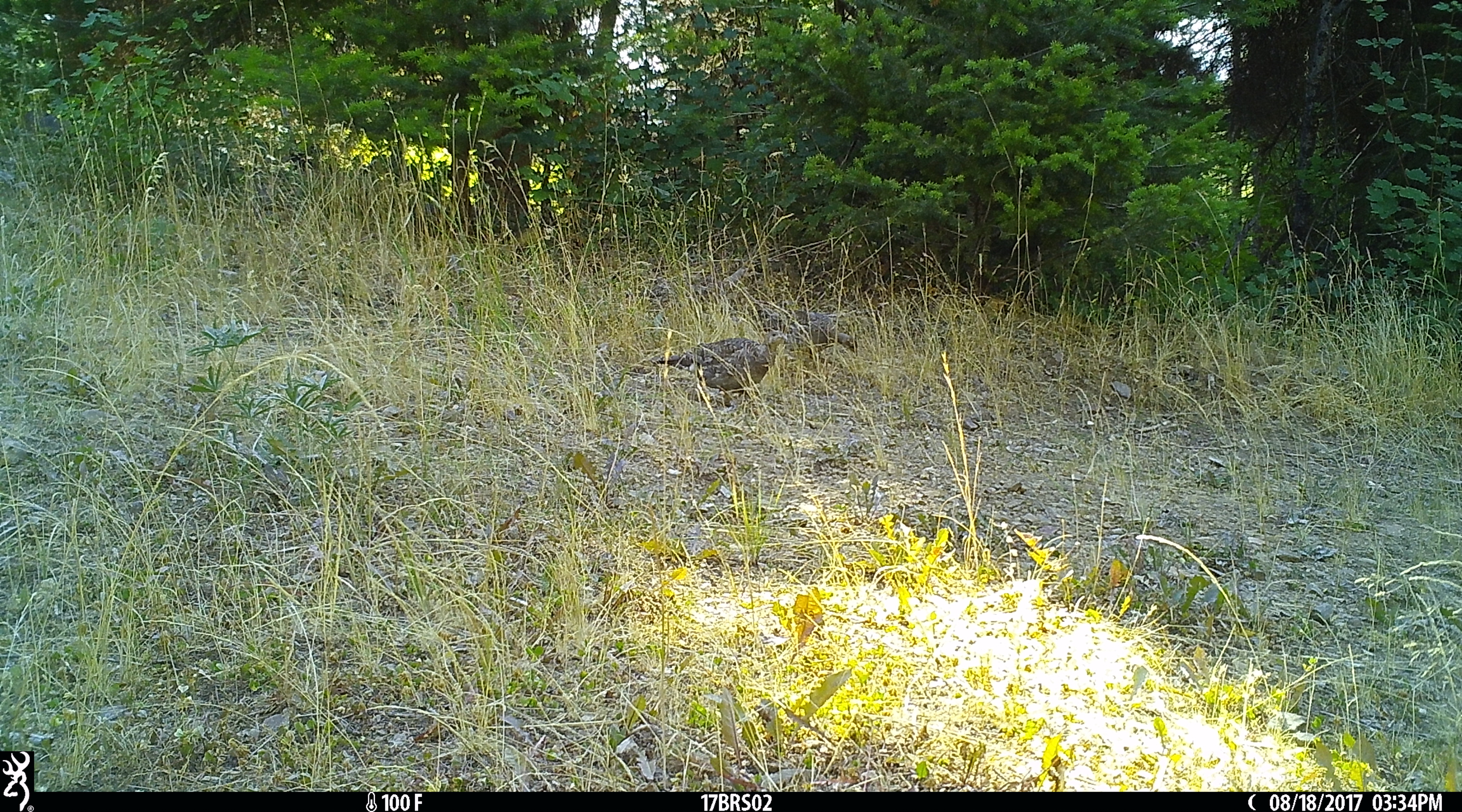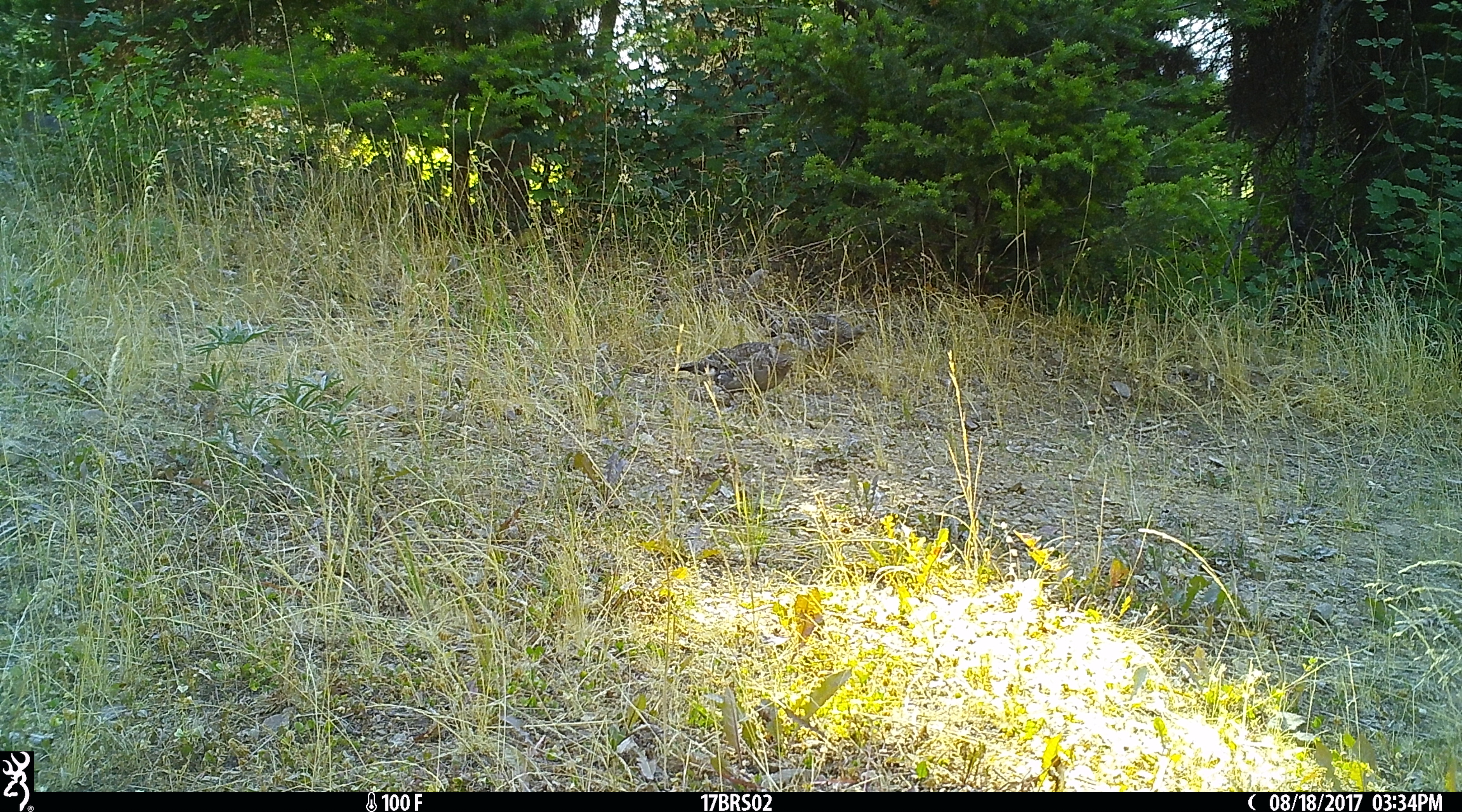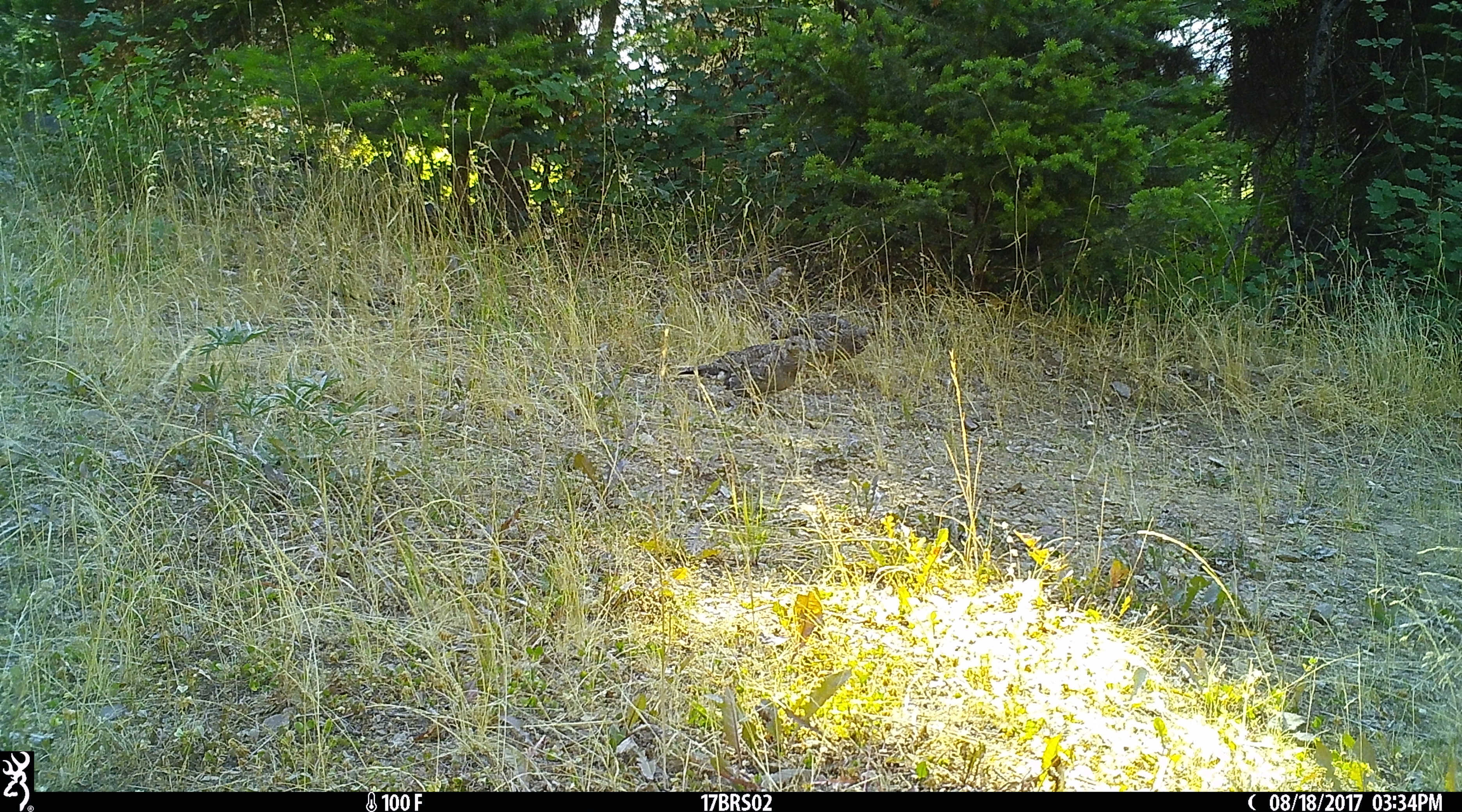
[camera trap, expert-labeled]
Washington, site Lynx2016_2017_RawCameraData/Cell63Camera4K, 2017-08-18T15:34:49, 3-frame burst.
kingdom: Animalia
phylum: Chordata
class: Aves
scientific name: Aves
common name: birds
Aves (birds). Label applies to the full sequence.